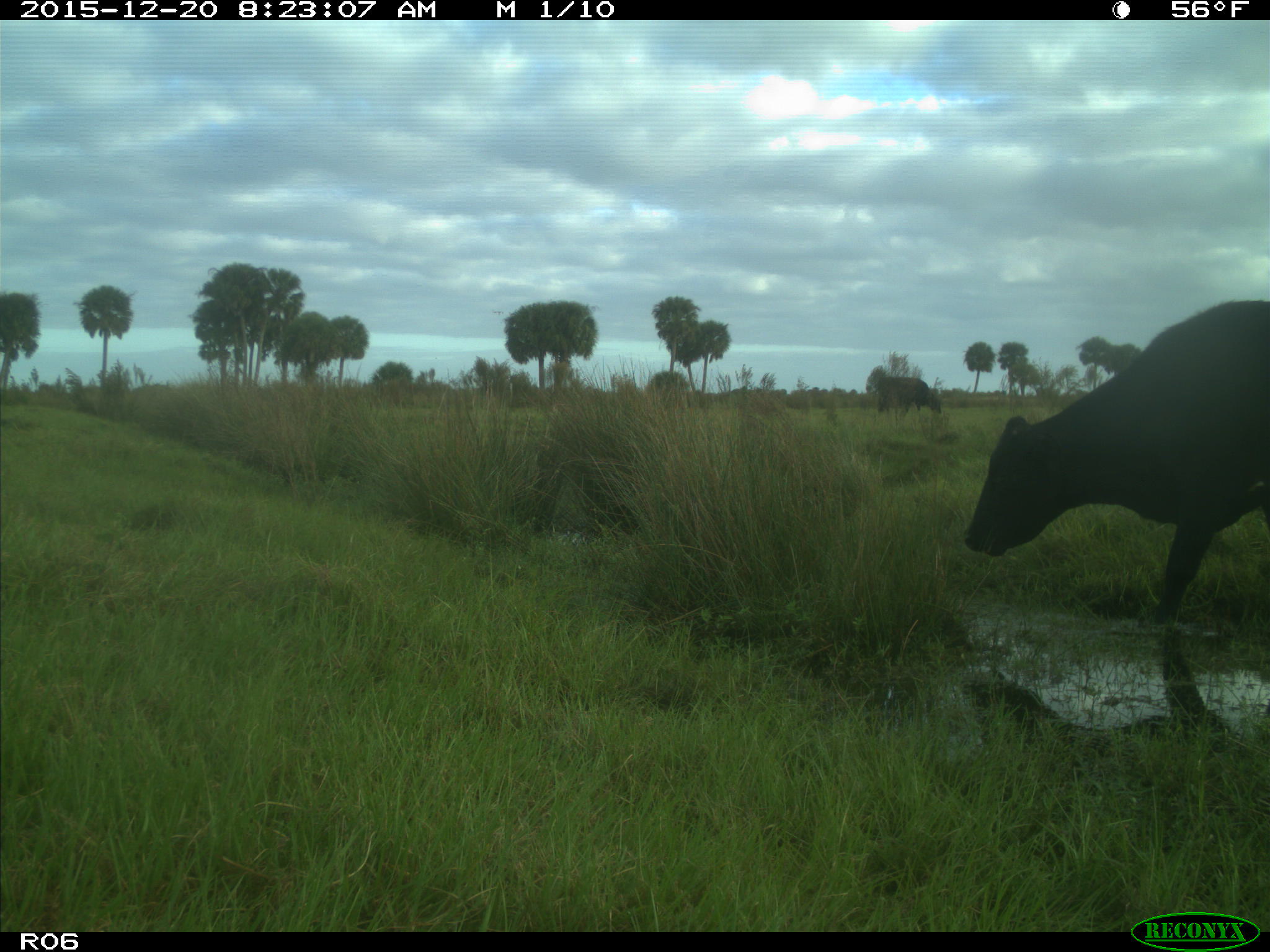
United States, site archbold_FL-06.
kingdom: Animalia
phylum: Chordata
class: Mammalia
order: Artiodactyla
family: Bovidae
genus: Bos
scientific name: Bos taurus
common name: domestic cow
Bos taurus (domestic cow).